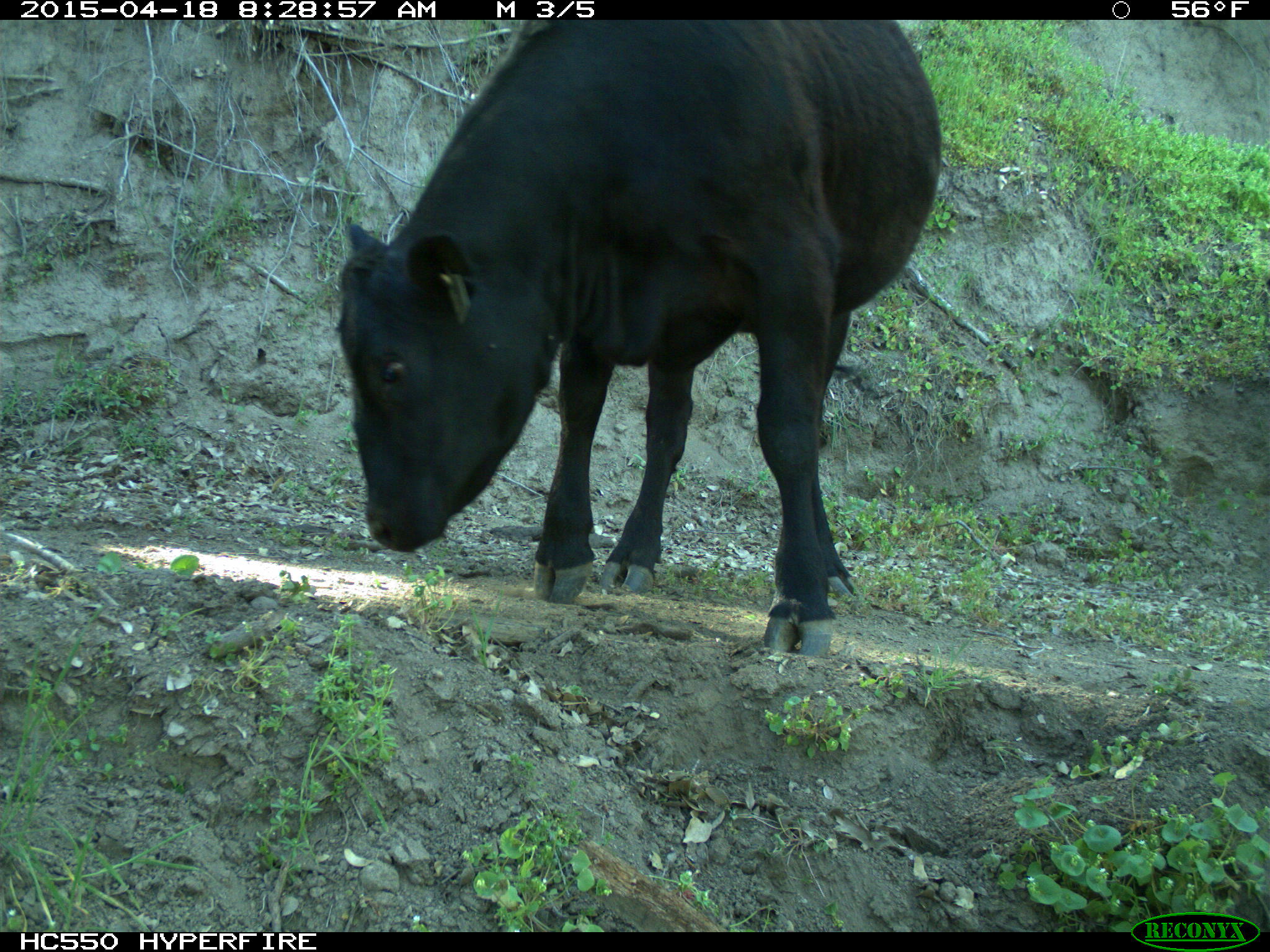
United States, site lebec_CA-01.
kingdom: Animalia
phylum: Chordata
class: Mammalia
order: Artiodactyla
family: Bovidae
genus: Bos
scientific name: Bos taurus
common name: domestic cow